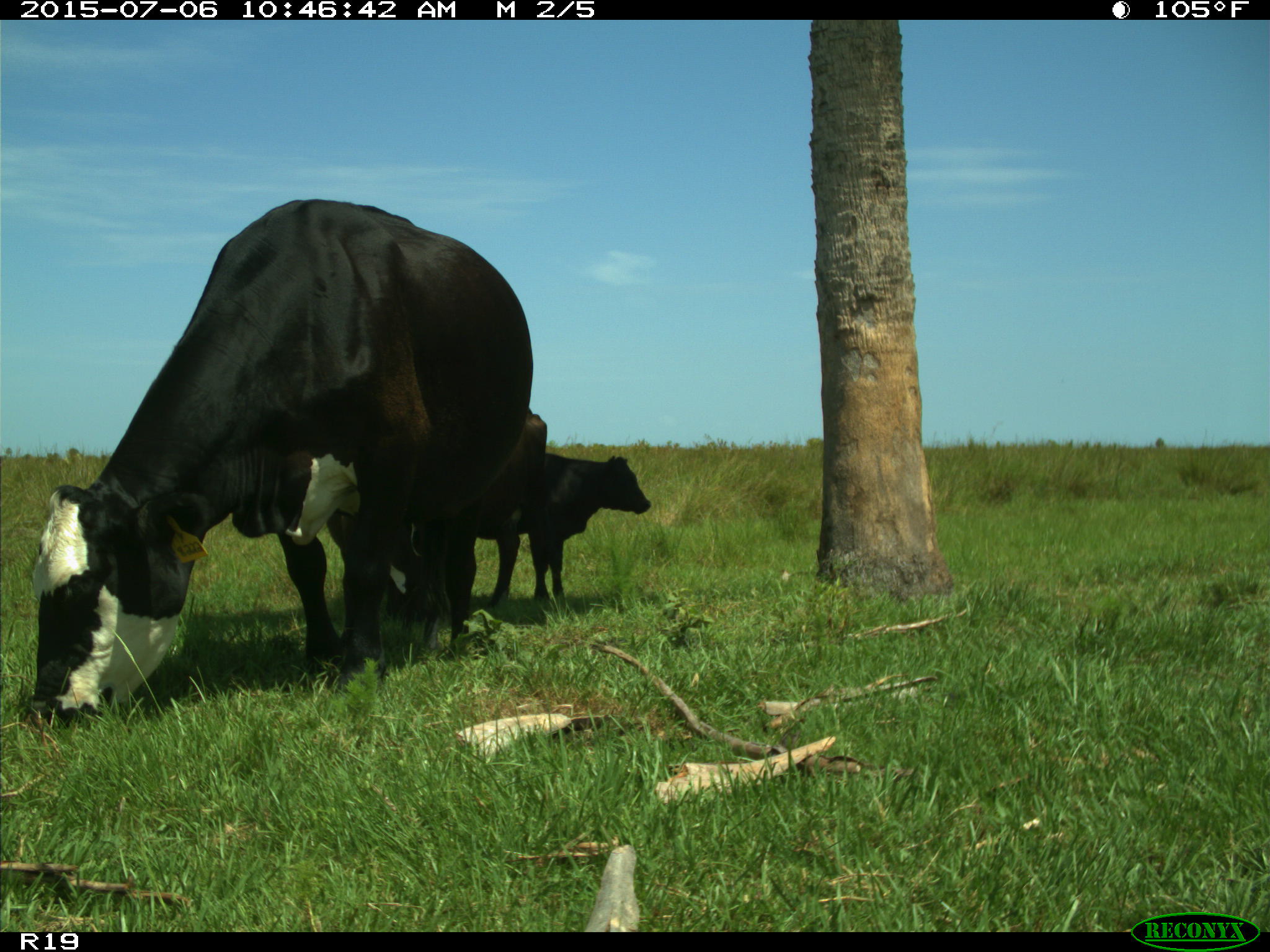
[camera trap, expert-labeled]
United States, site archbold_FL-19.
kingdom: Animalia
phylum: Chordata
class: Mammalia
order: Artiodactyla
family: Bovidae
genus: Bos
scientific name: Bos taurus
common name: domestic cow